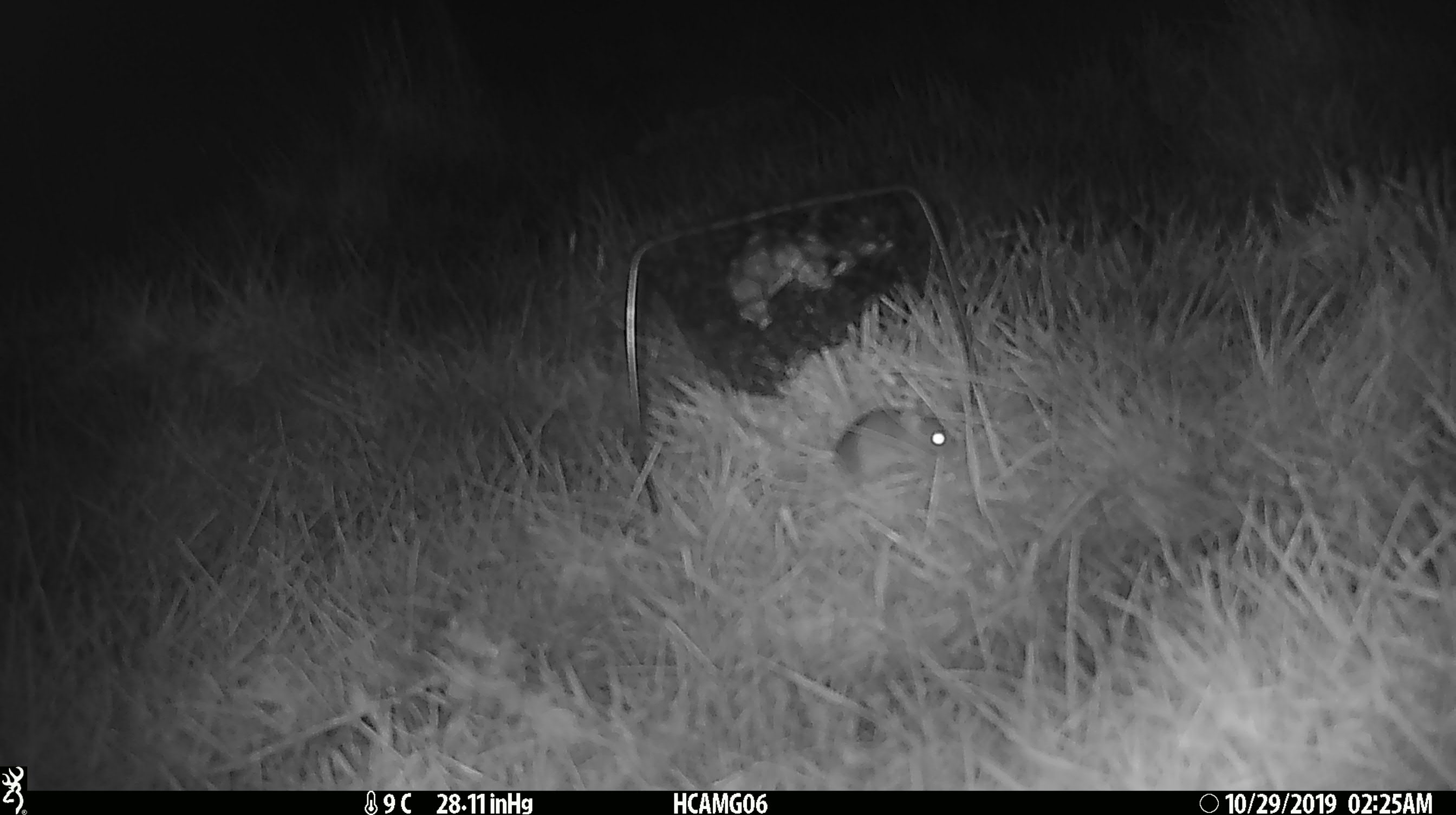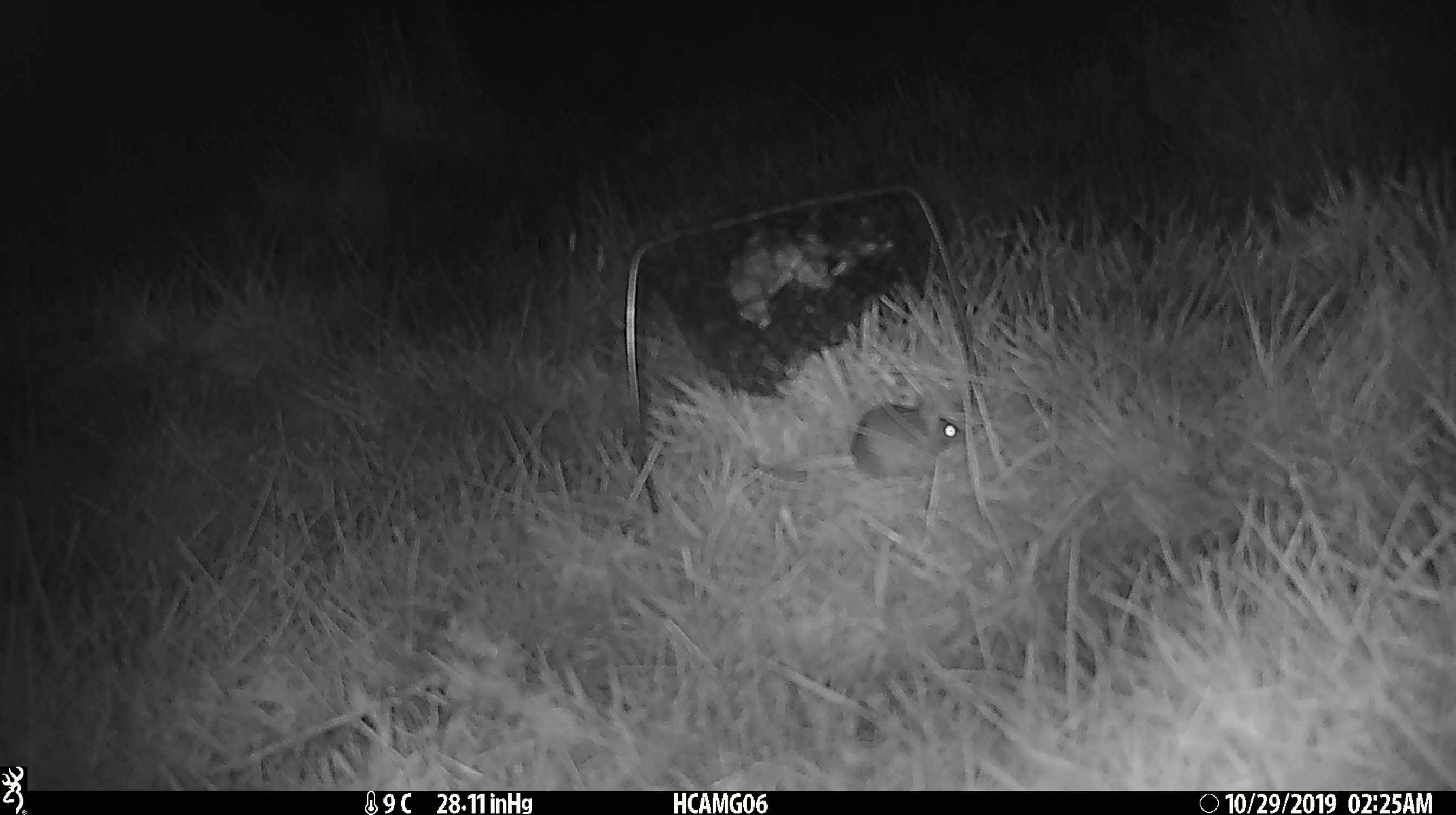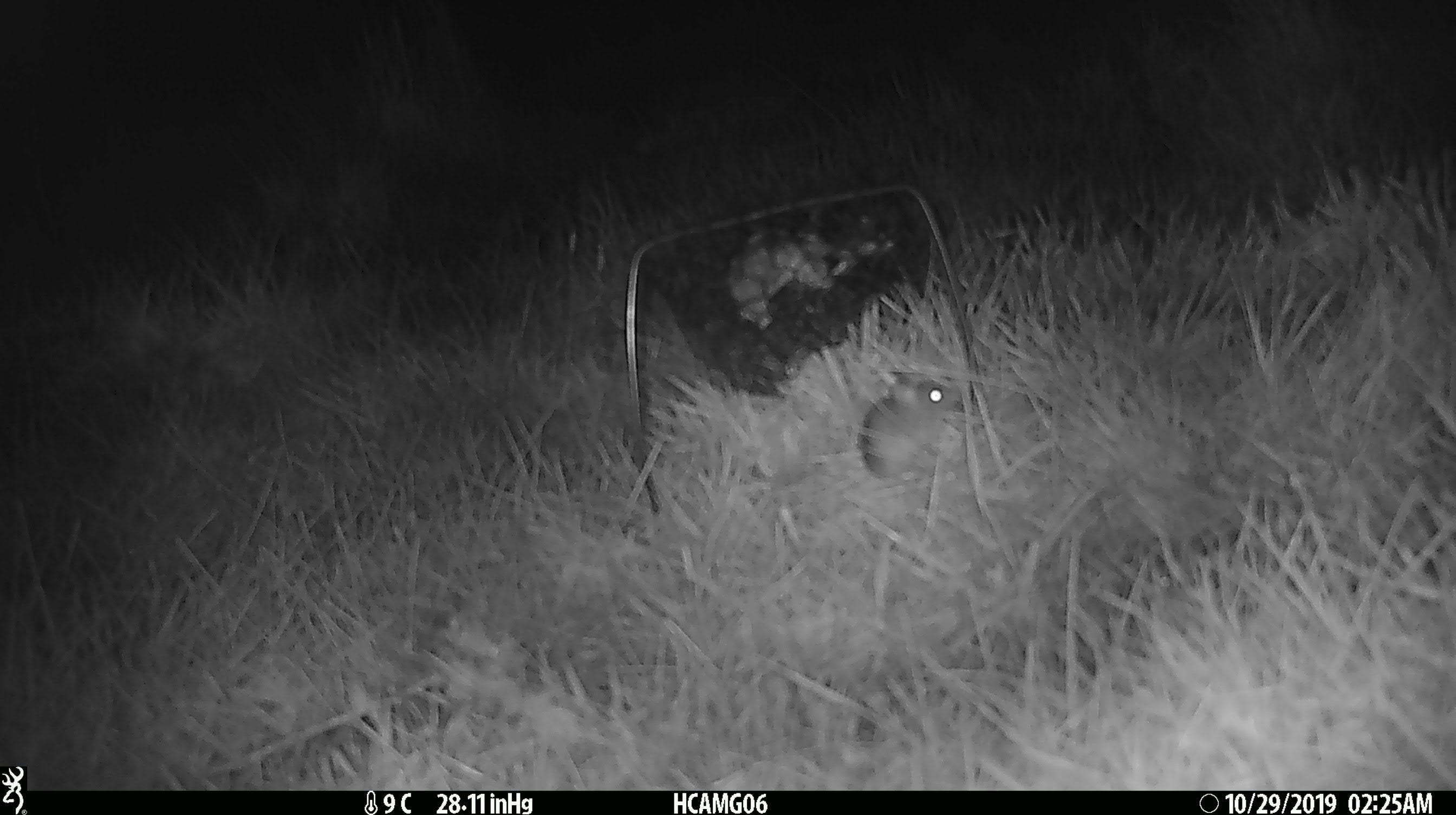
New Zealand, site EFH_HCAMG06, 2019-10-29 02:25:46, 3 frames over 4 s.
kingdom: Animalia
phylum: Chordata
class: Mammalia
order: Rodentia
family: Muridae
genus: Mus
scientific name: Mus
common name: mouse